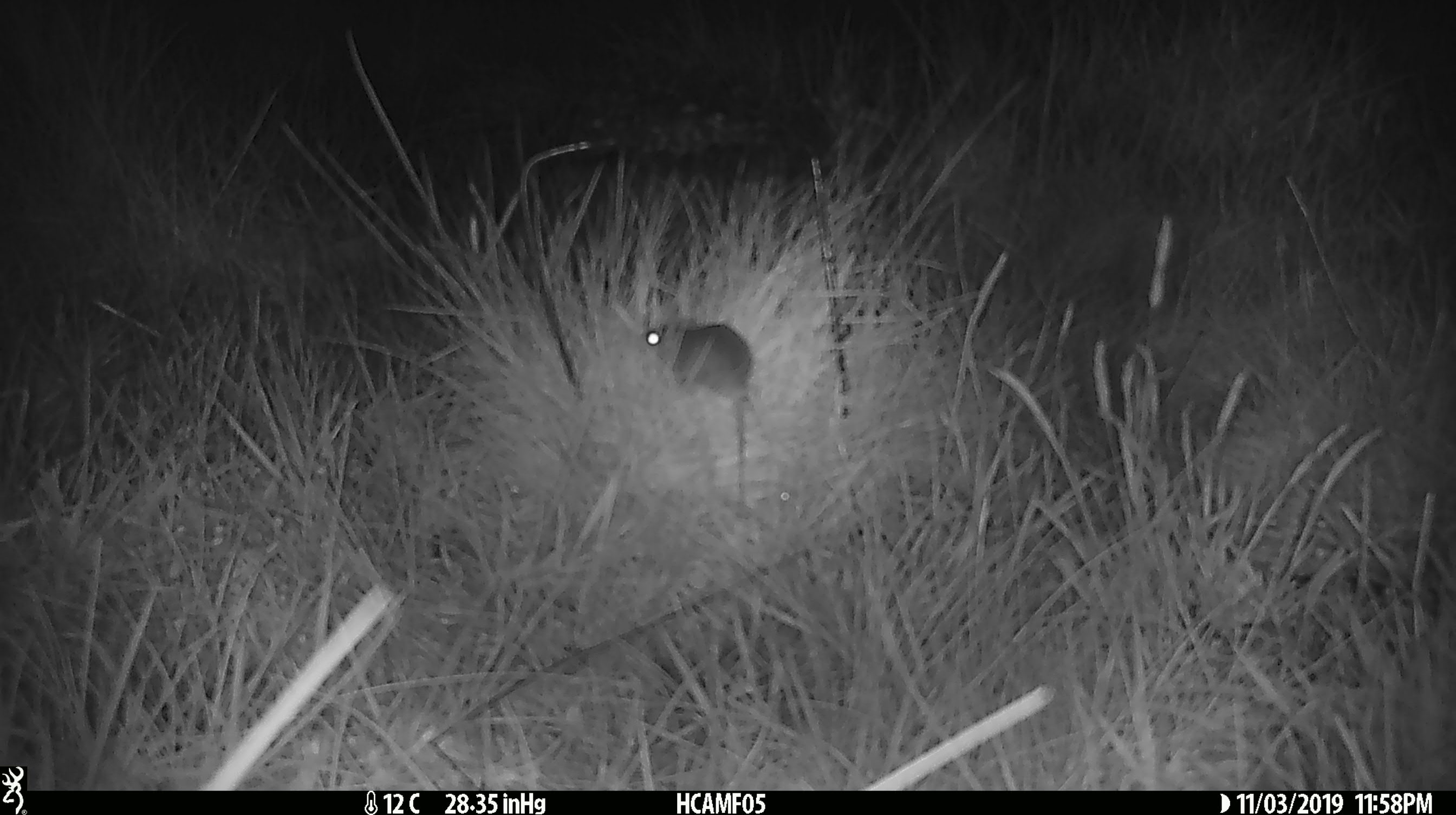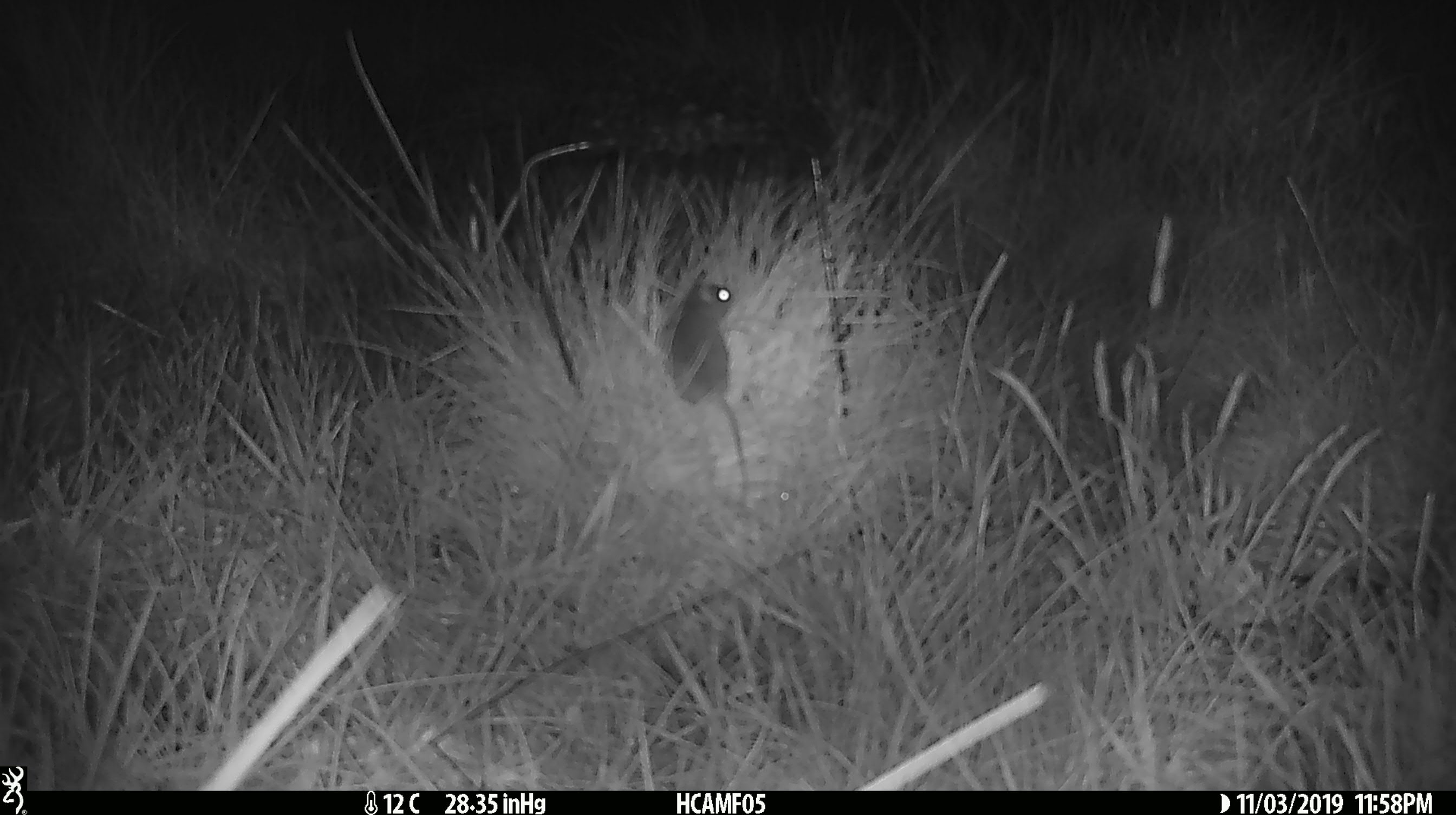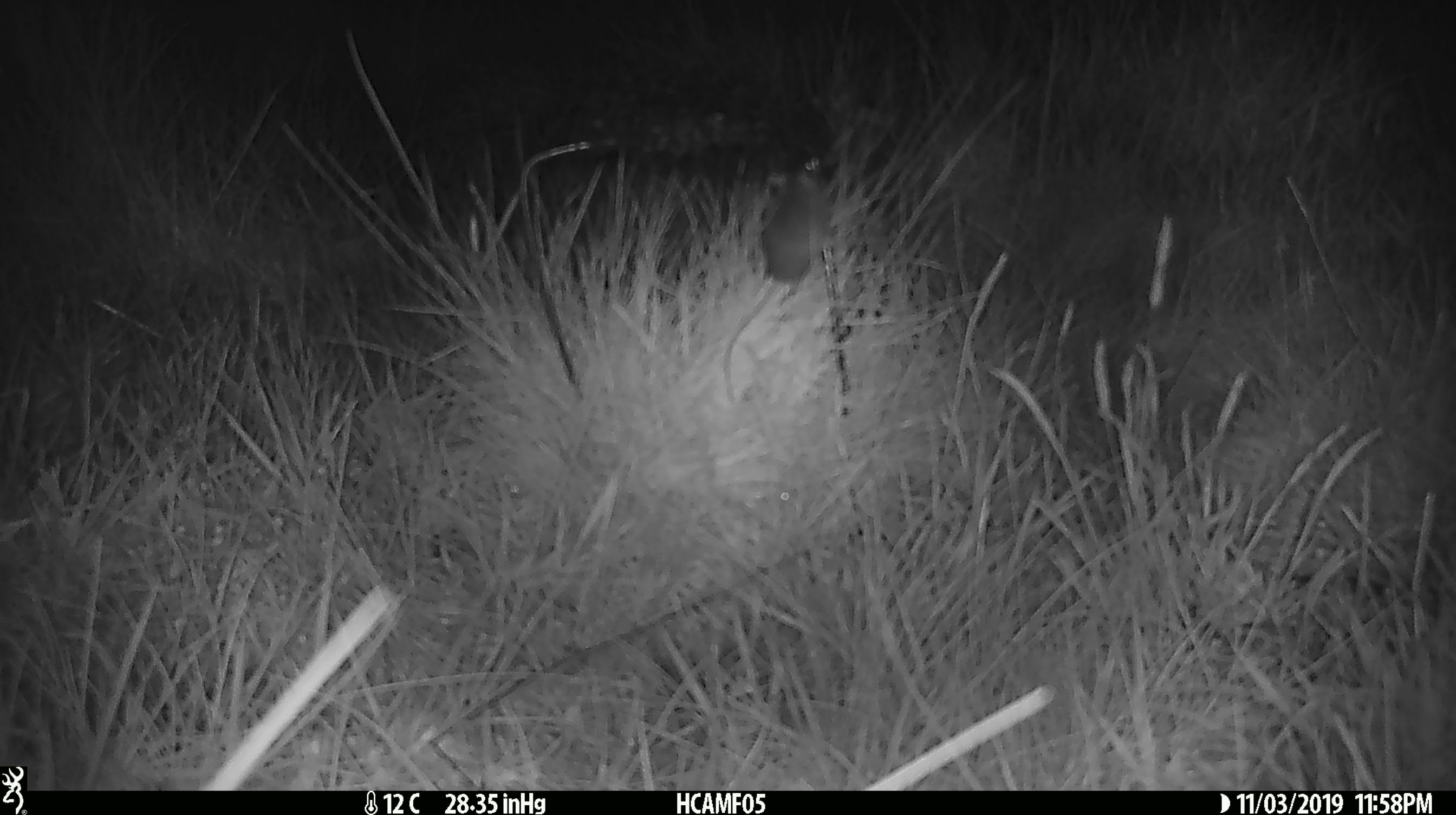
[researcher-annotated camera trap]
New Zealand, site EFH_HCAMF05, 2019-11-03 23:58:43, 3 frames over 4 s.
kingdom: Animalia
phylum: Chordata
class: Mammalia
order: Rodentia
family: Muridae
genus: Mus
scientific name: Mus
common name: mouse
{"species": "mouse (Mus)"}